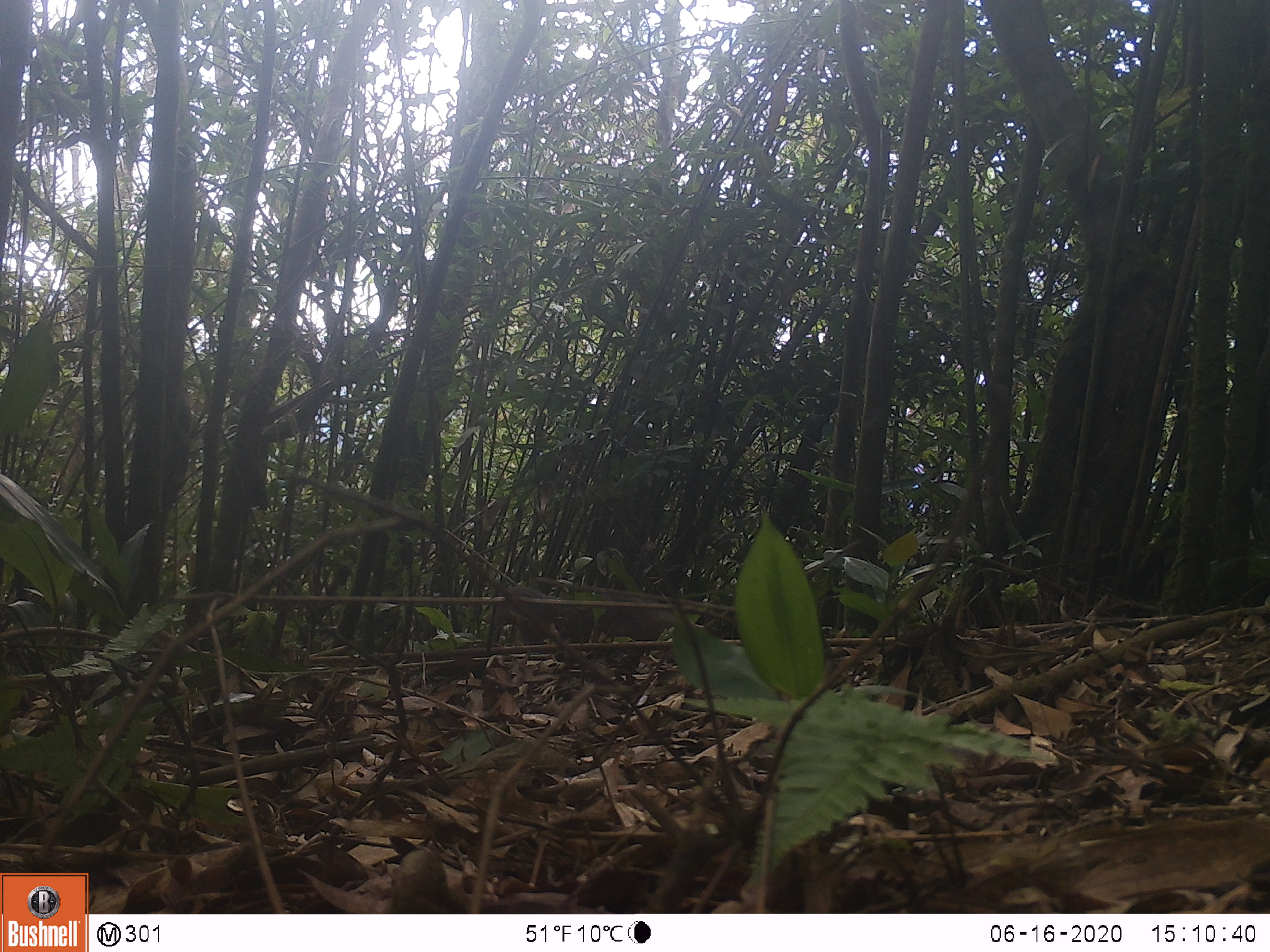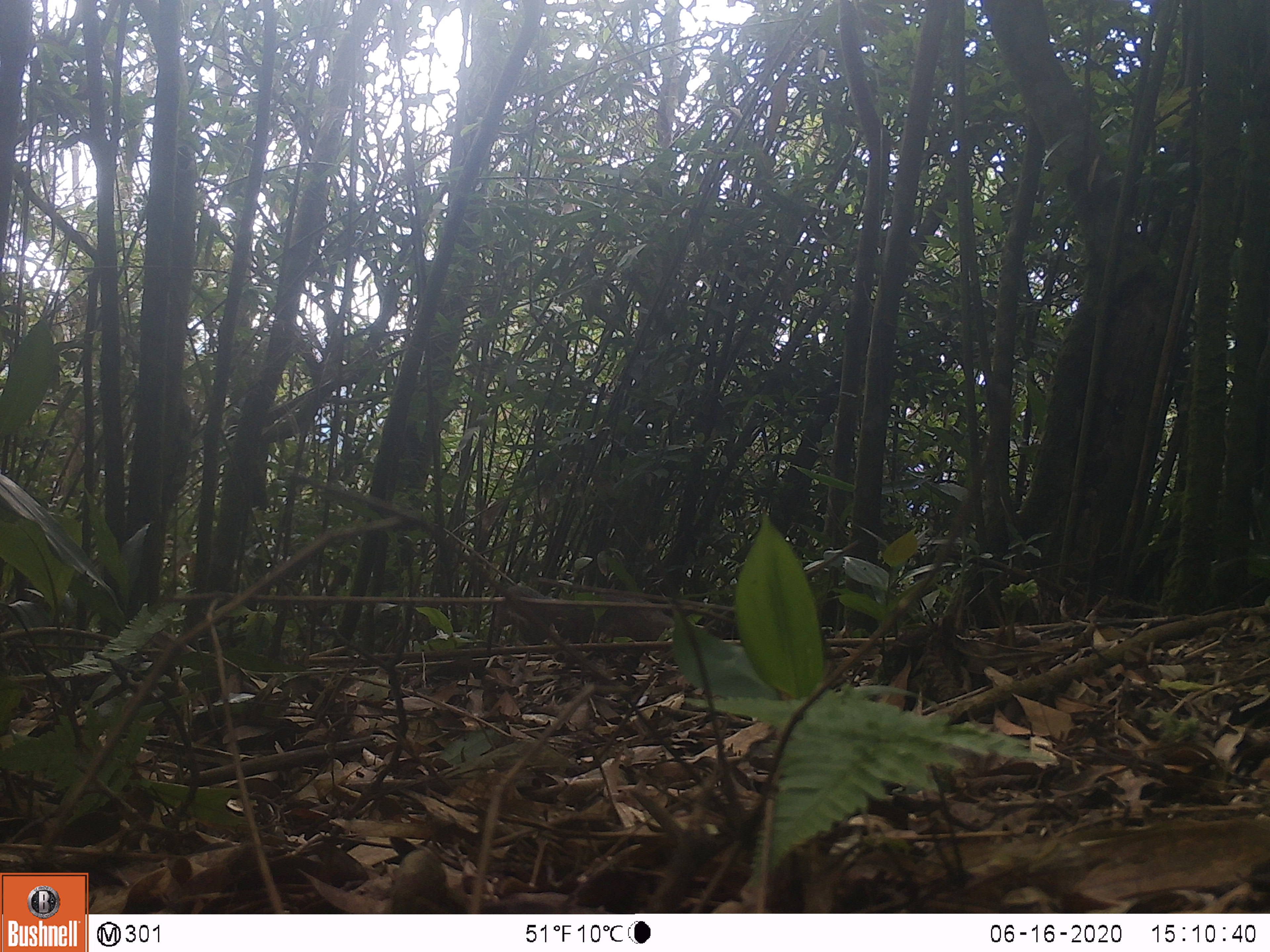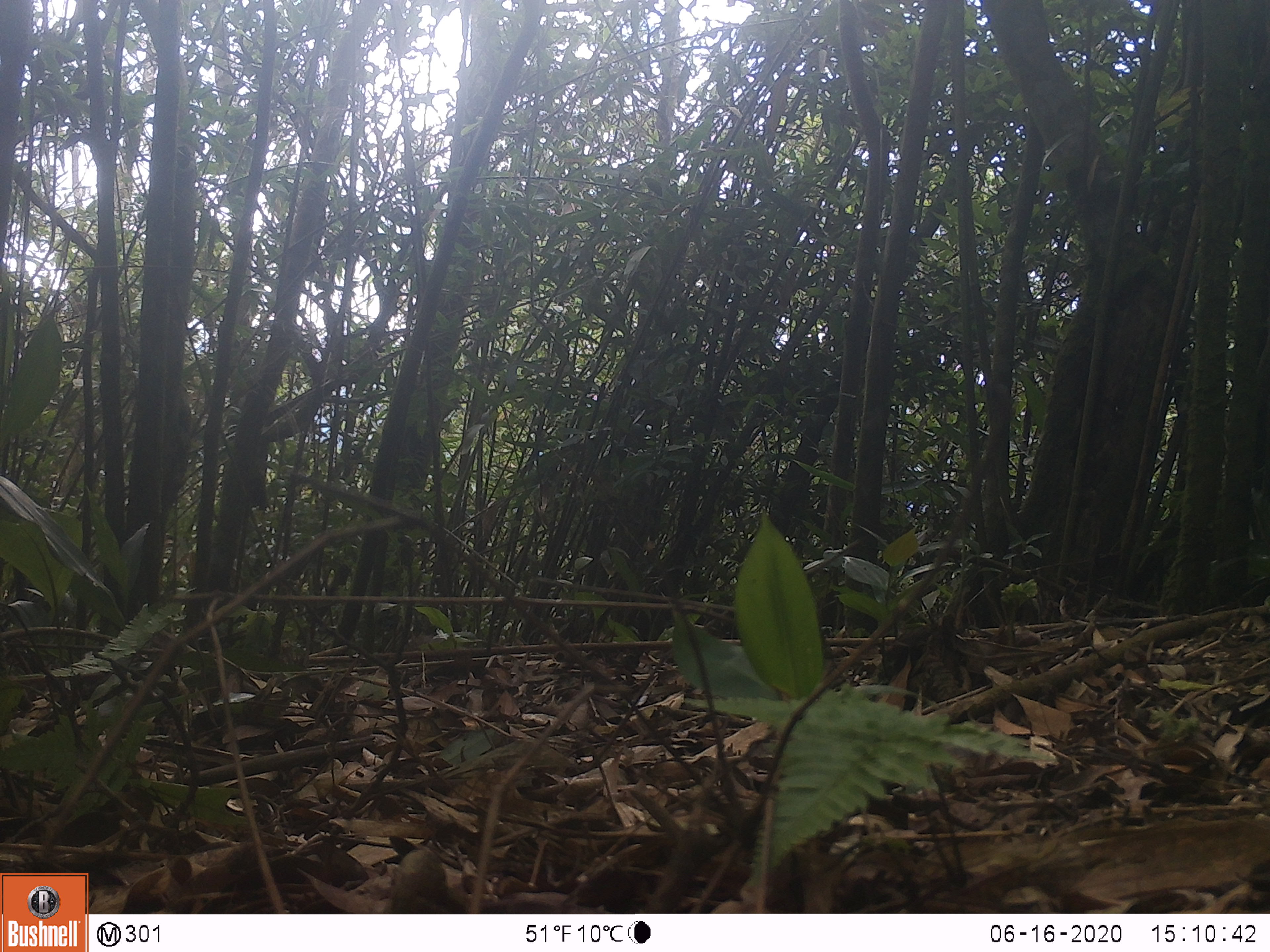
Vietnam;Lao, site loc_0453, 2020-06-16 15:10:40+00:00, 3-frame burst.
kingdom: Animalia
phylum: Chordata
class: Mammalia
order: Carnivora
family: Herpestidae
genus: Urva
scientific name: Urva urva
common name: crab-eating mongoose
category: crab eating mongoose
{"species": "crab eating mongoose (crab-eating mongoose) (Urva urva)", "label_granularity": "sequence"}